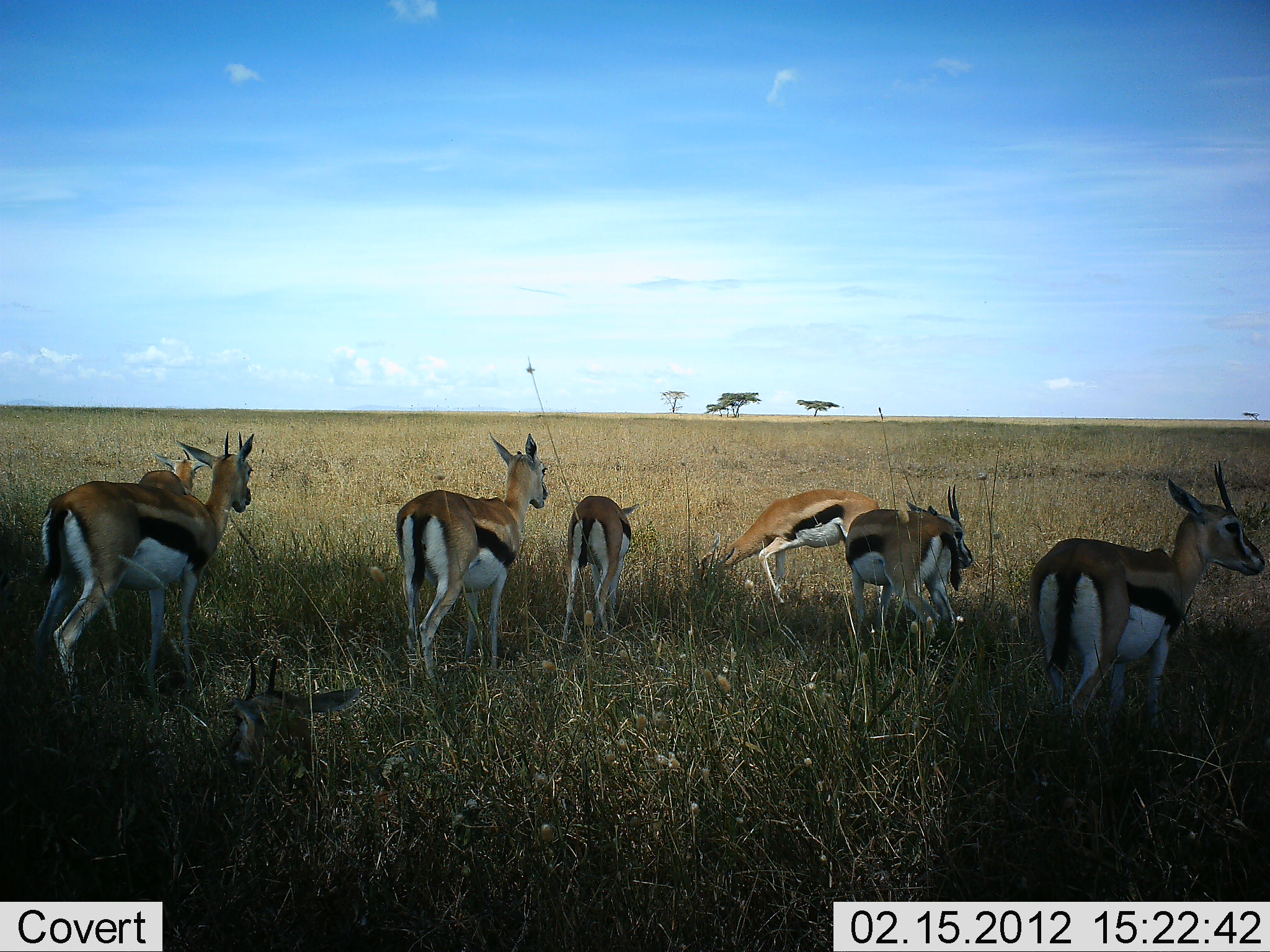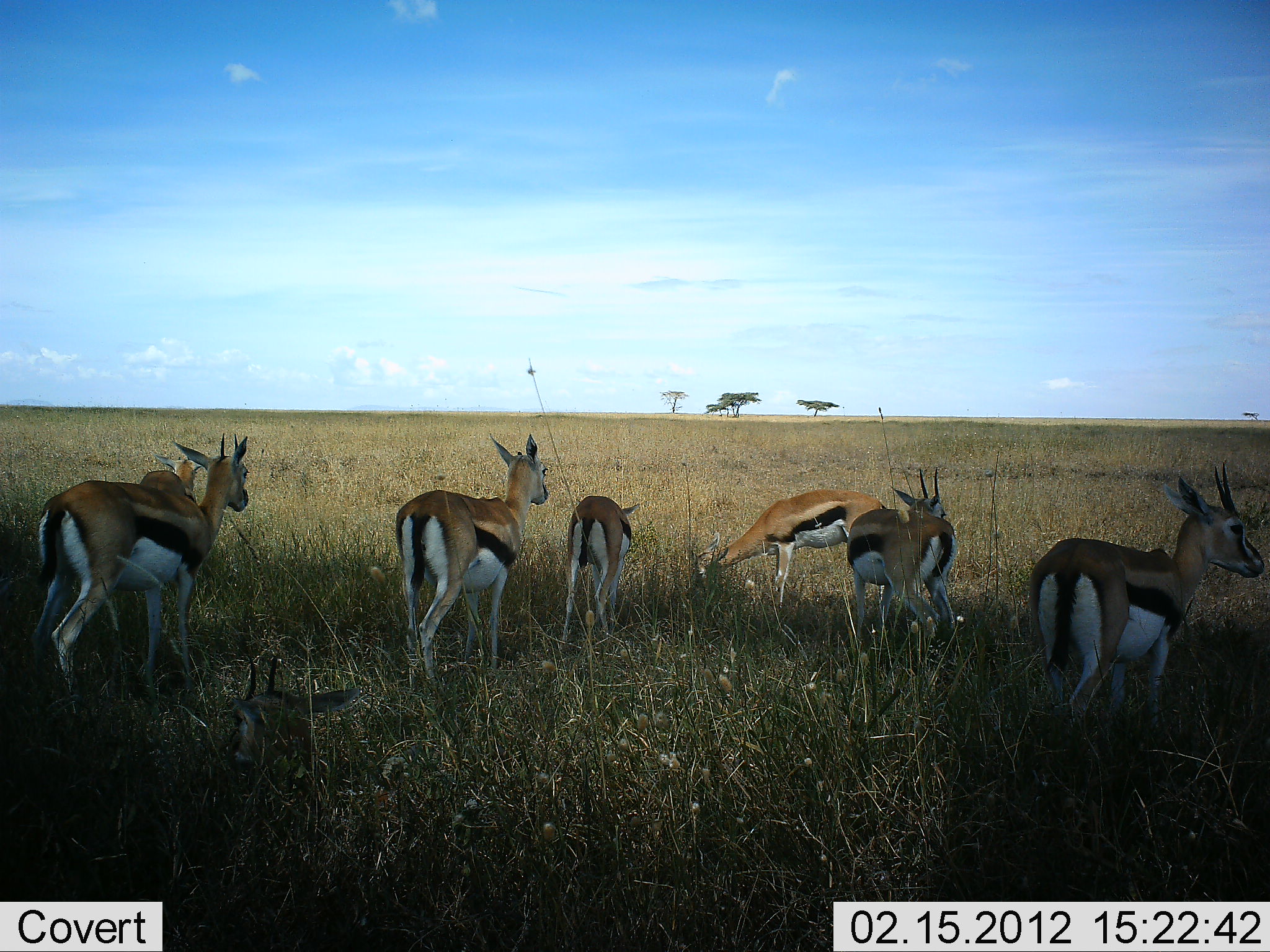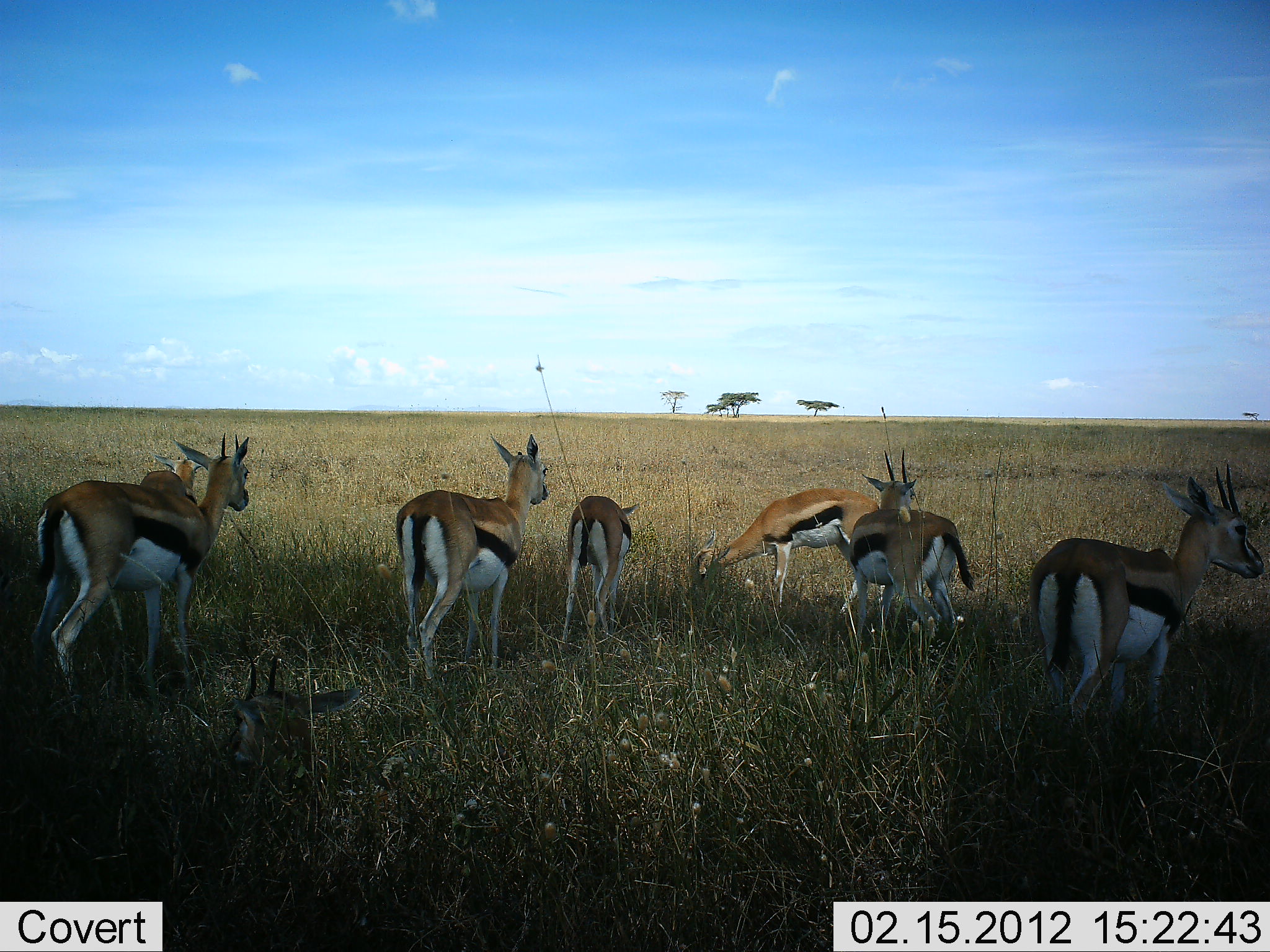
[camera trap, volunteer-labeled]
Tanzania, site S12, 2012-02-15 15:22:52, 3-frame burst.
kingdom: Animalia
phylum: Chordata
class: Mammalia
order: Artiodactyla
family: Bovidae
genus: Eudorcas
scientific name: Eudorcas thomsonii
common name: thomson's gazelle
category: gazellethomsons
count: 7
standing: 78%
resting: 35%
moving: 0%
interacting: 4%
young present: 0%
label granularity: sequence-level